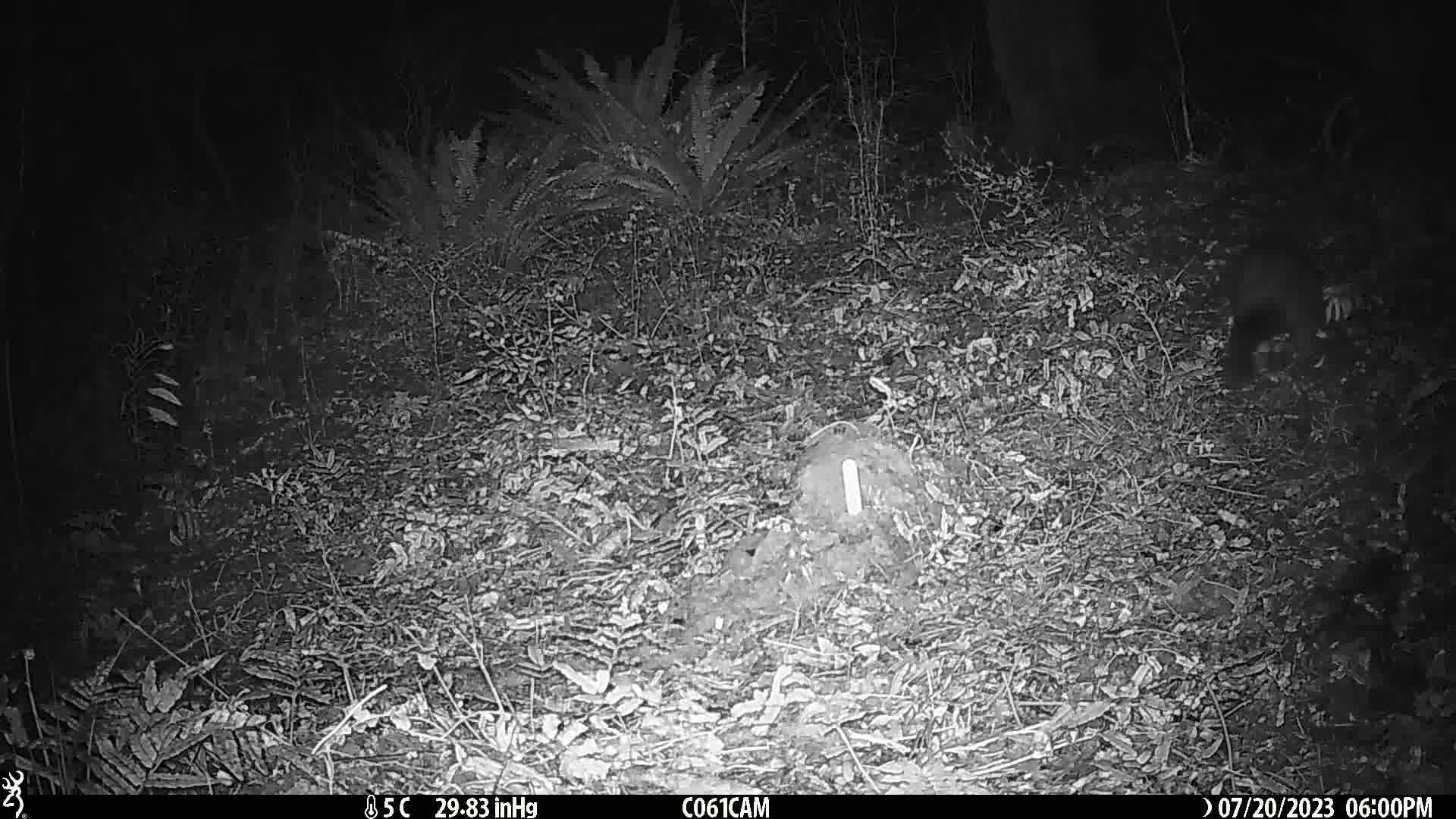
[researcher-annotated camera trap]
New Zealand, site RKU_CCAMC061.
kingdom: Animalia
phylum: Chordata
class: Mammalia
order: Diprotodontia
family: Phalangeridae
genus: Trichosurus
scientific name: Trichosurus vulpecula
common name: common brushtail possum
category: possum